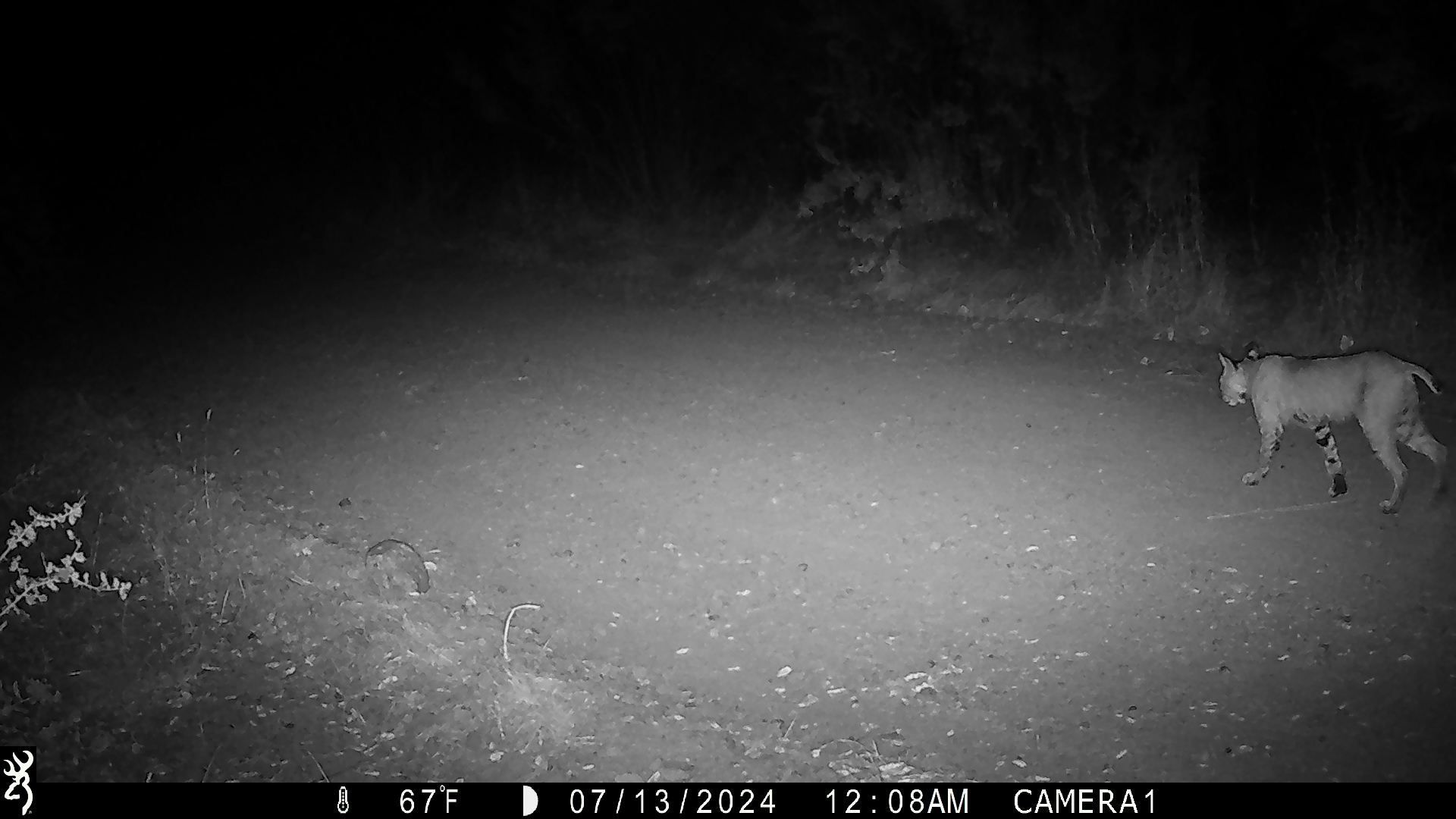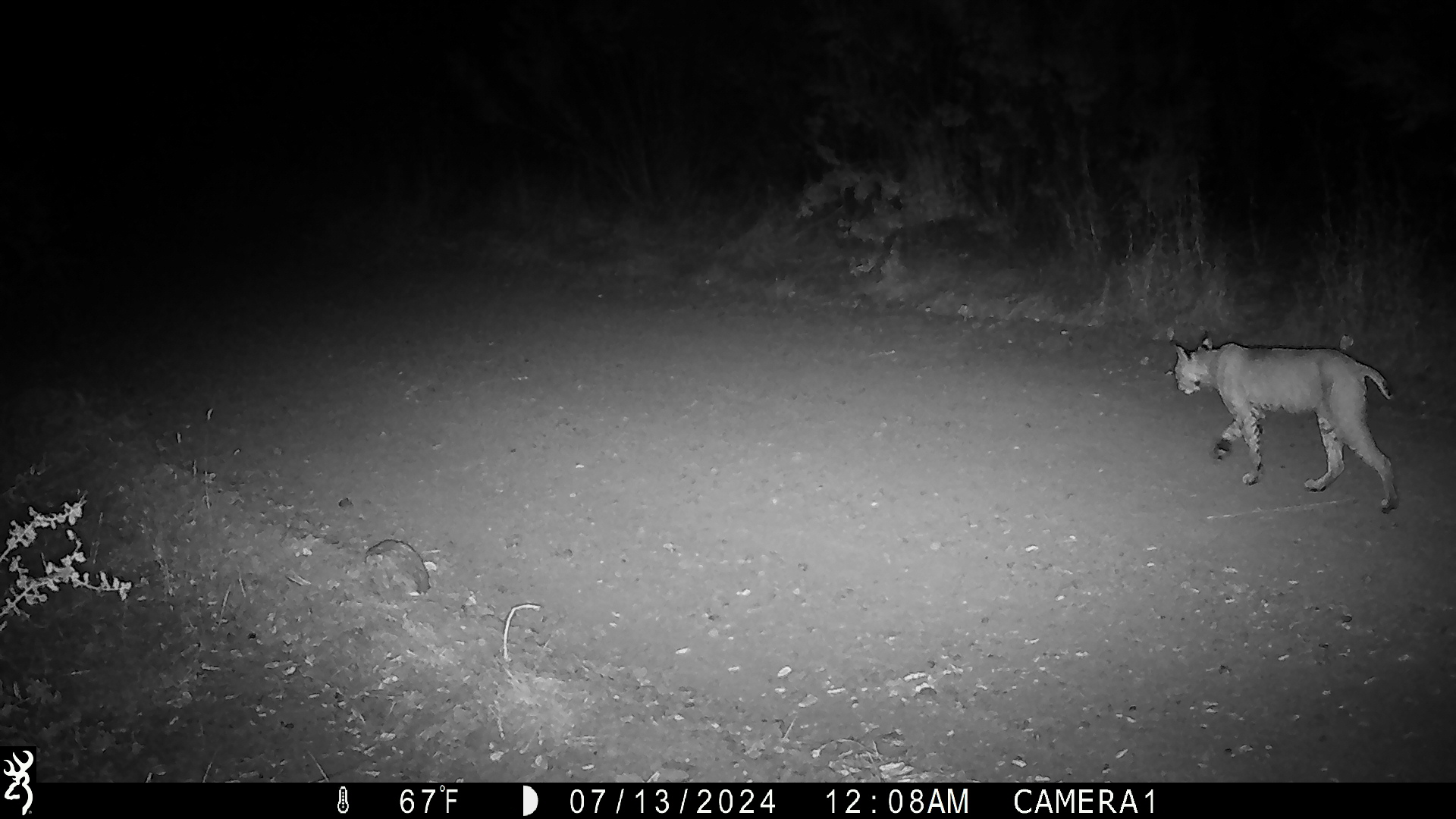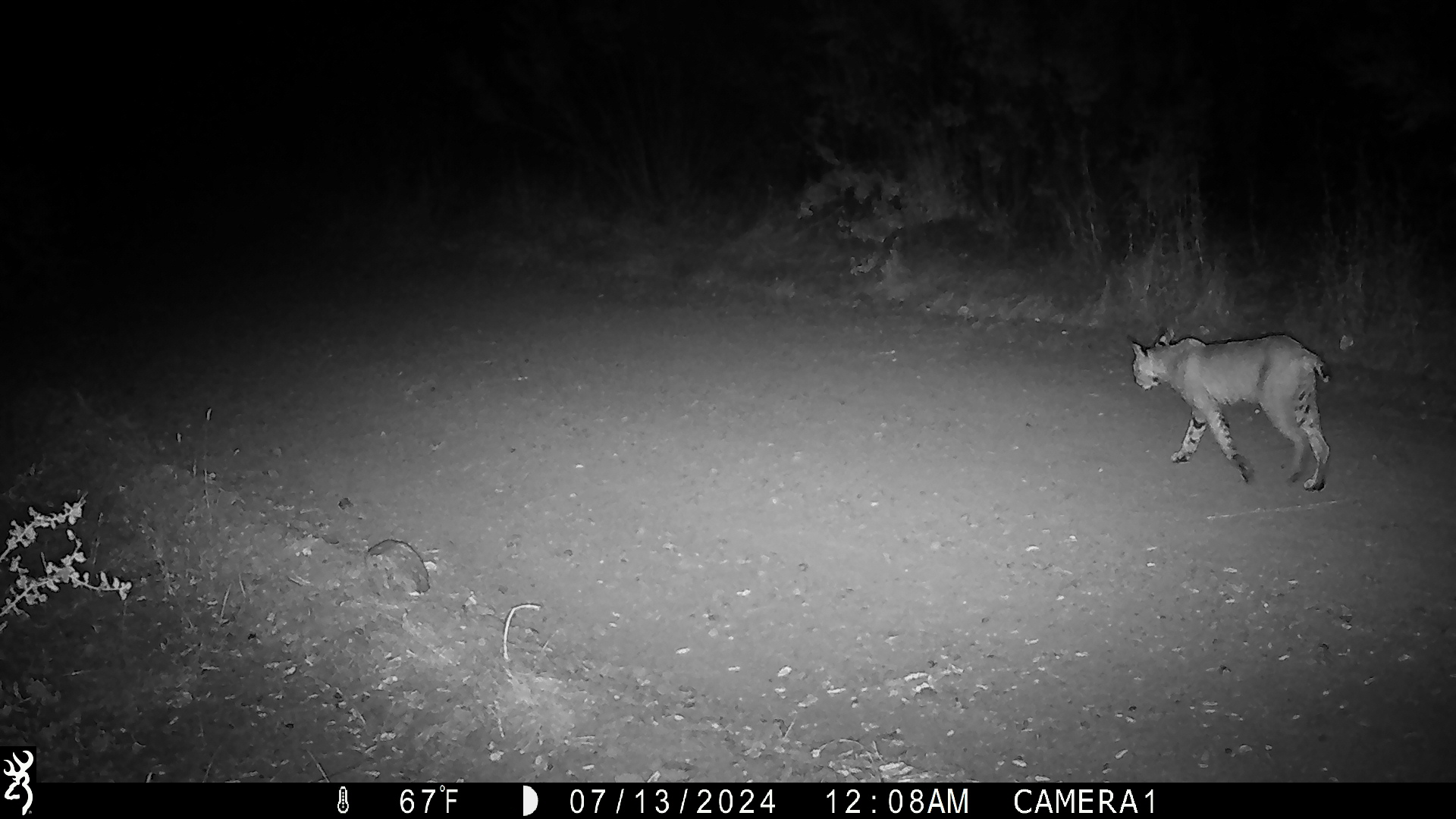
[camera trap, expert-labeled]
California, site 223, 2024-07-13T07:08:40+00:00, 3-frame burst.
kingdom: Animalia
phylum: Chordata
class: Mammalia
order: Carnivora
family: Felidae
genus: Lynx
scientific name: Lynx rufus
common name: bobcat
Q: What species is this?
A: Bobcat (Lynx rufus).